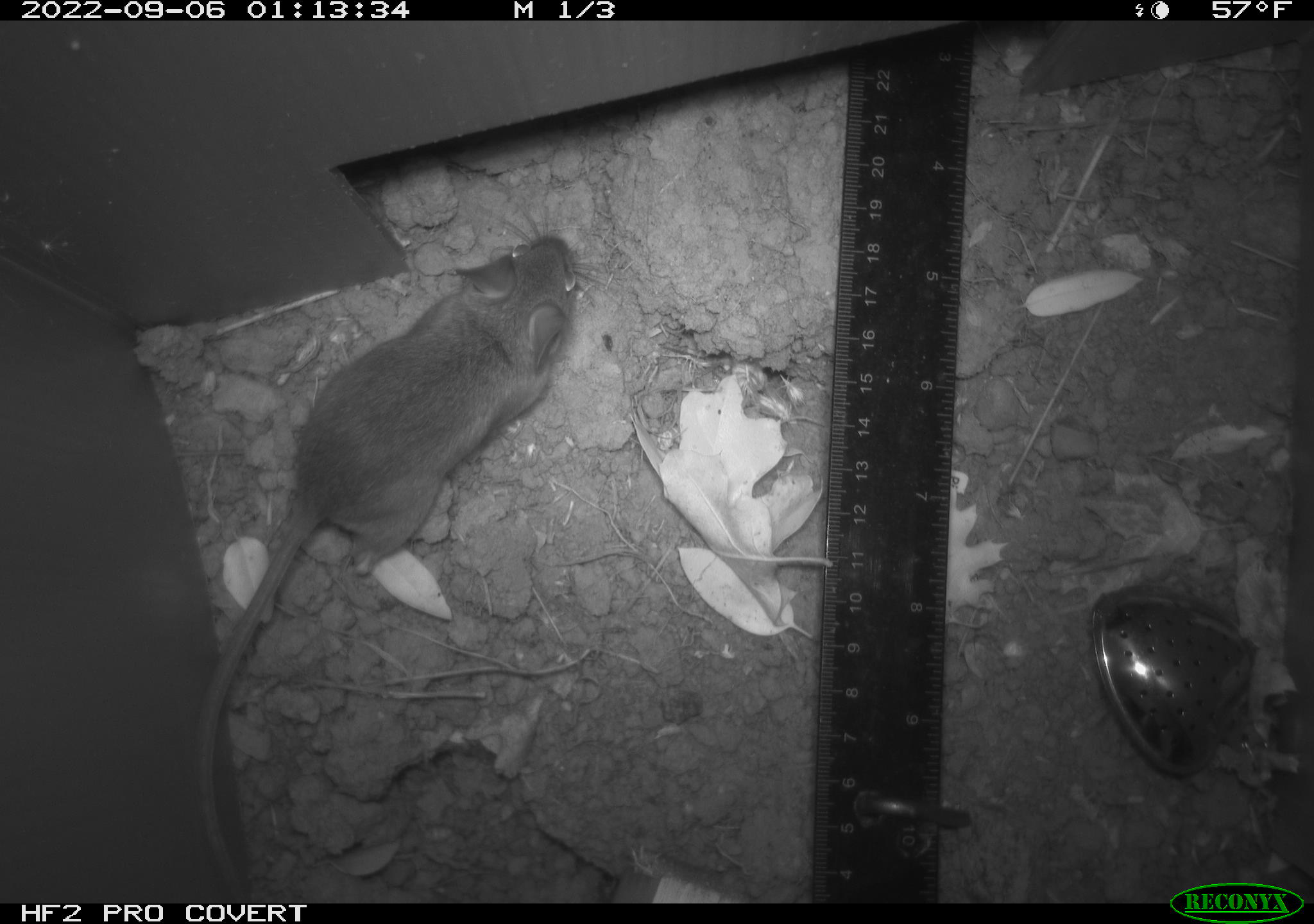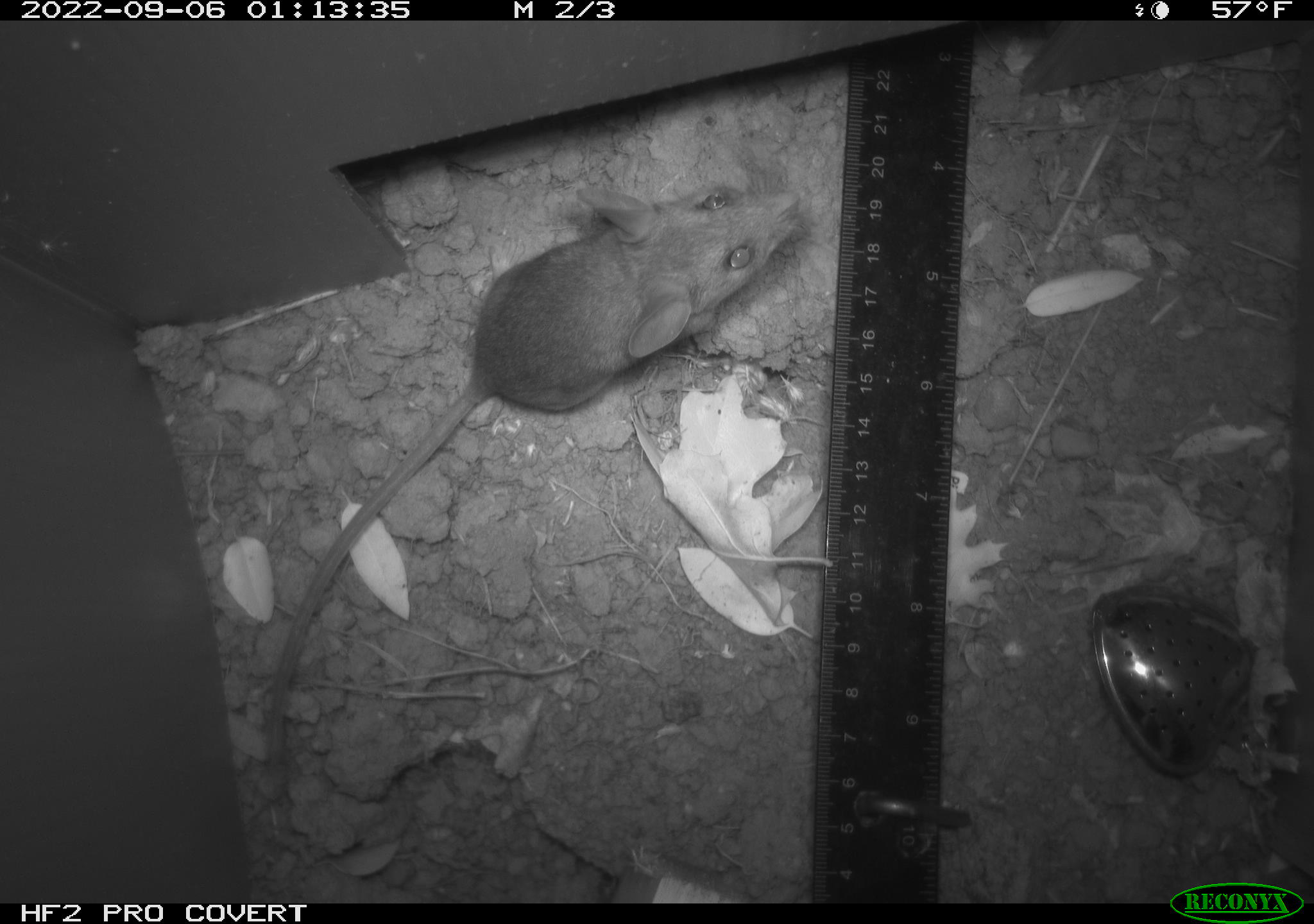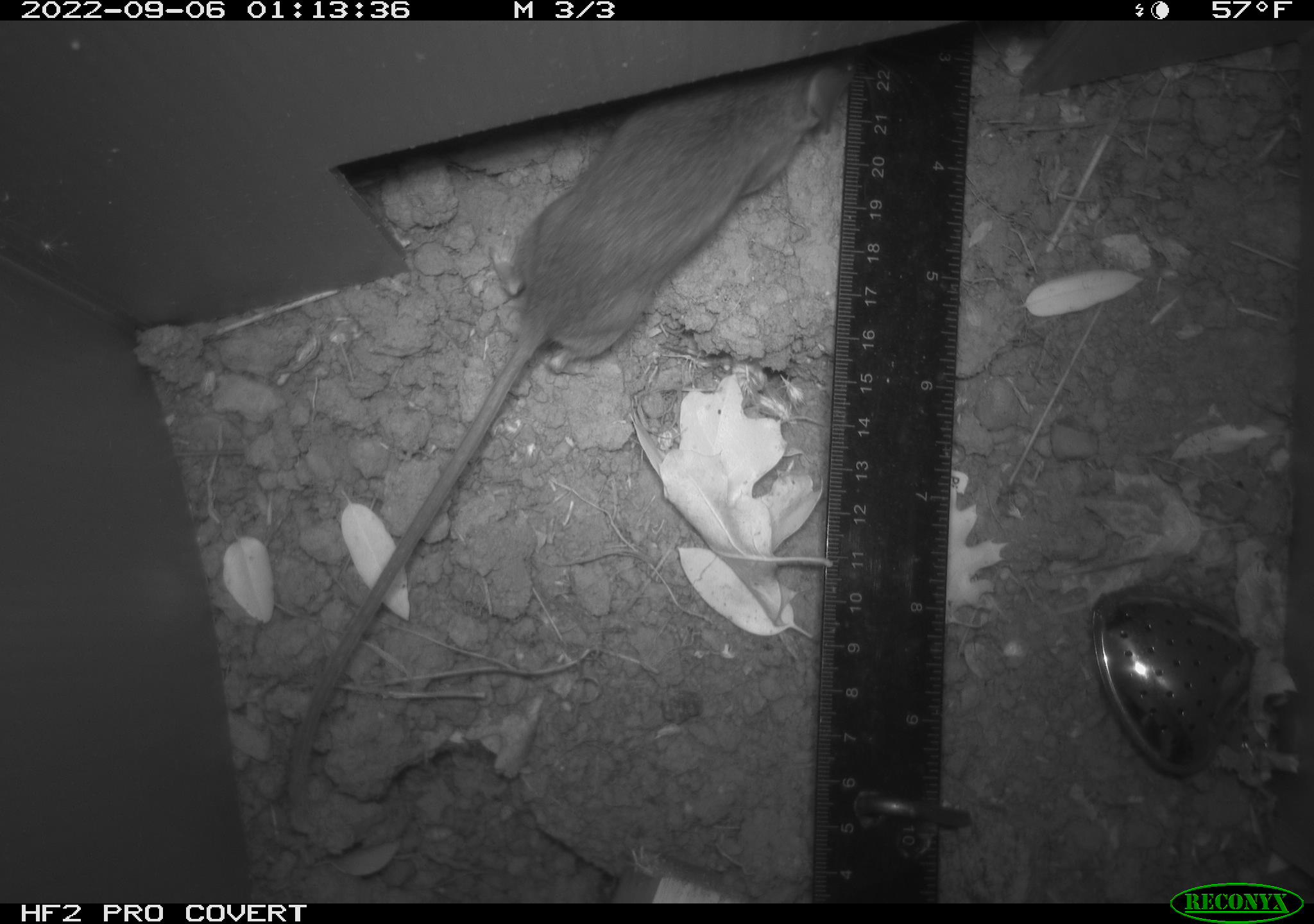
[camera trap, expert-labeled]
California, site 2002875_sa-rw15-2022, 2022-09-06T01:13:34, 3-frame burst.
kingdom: Animalia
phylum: Chordata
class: Mammalia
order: Rodentia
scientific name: Rodentia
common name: mouse species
Mouse species (Rodentia).